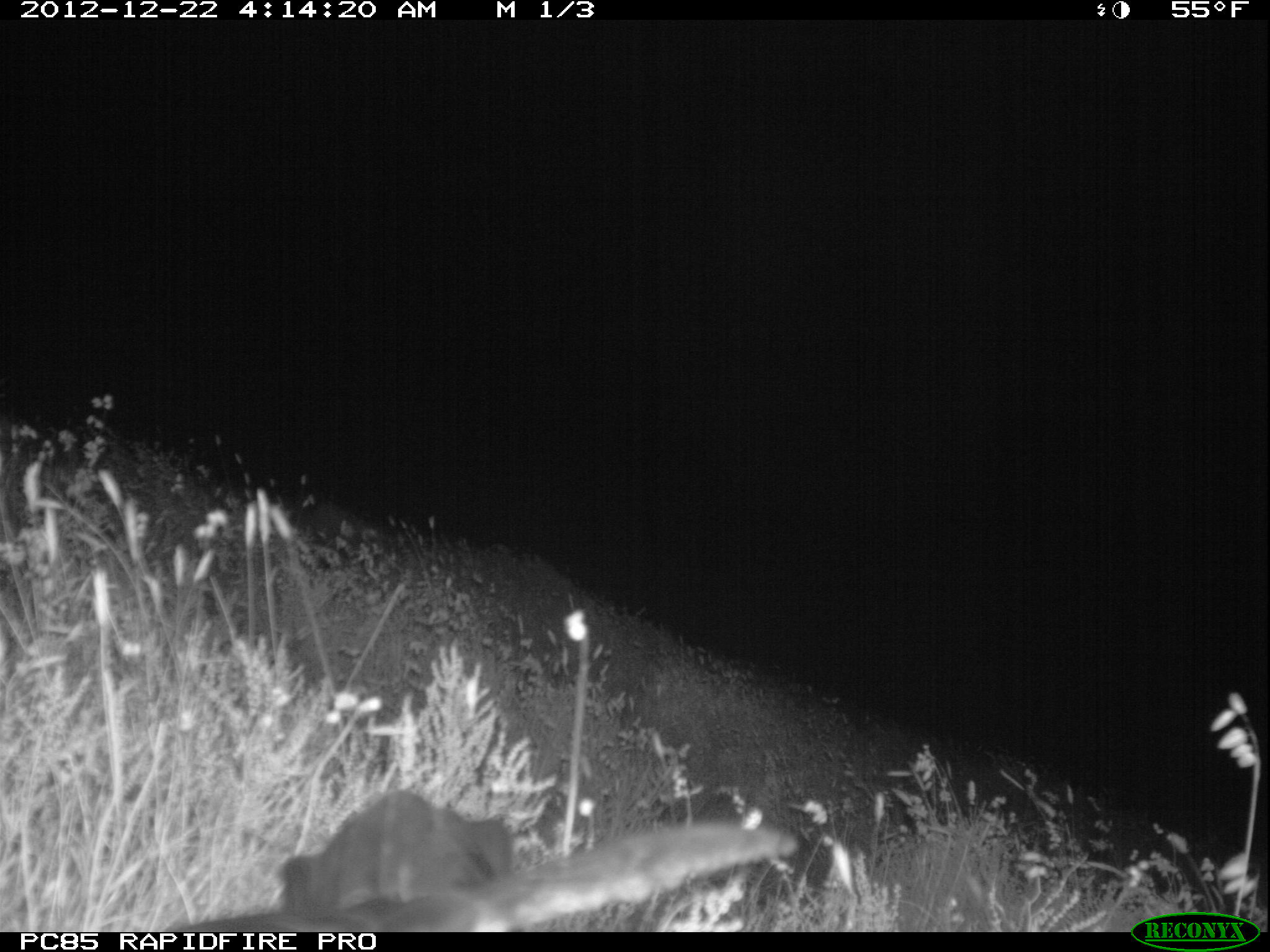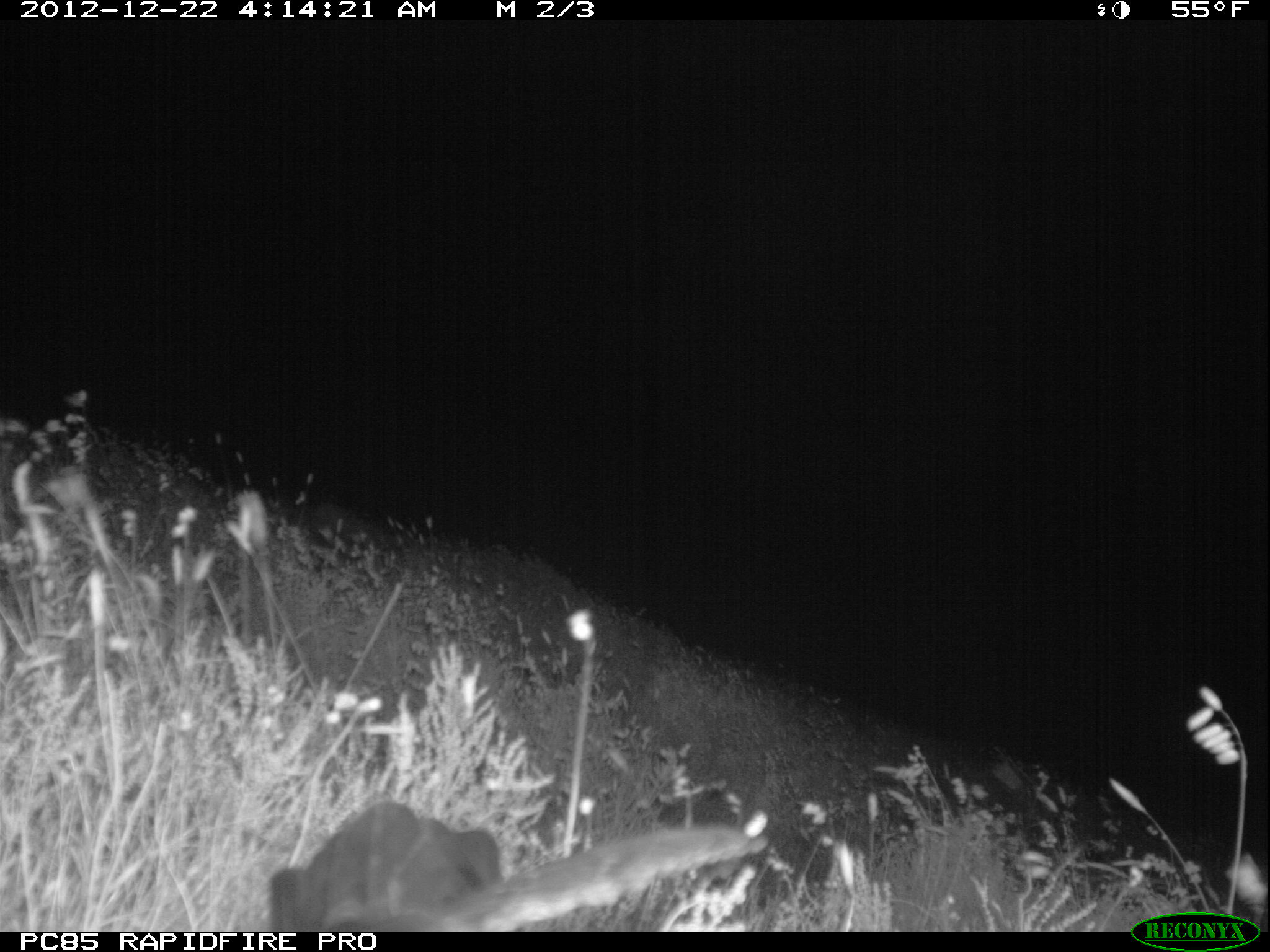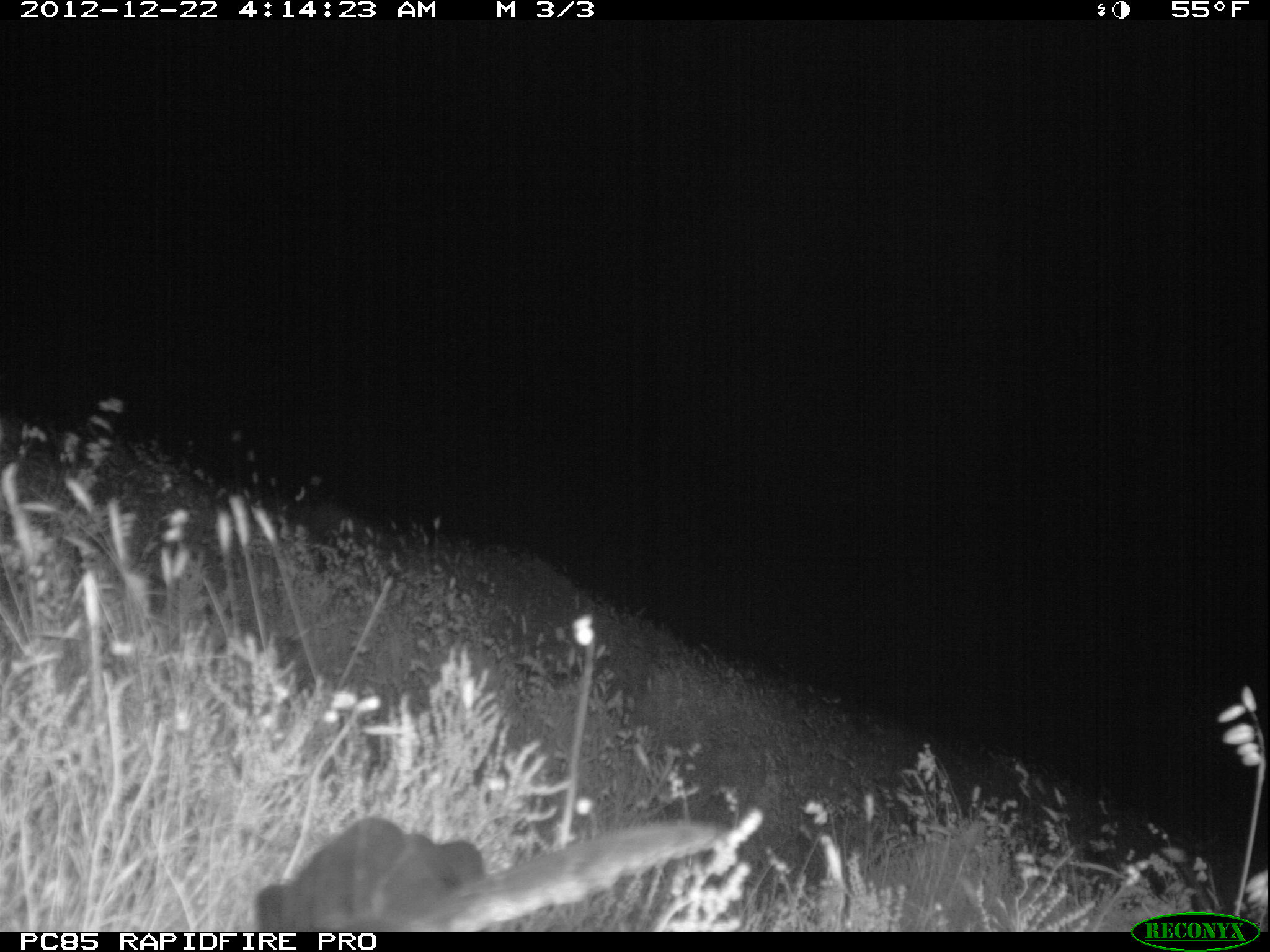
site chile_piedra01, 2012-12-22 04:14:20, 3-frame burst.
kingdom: Animalia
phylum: Chordata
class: Aves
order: Procellariiformes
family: Procellariidae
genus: Calonectris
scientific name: Calonectris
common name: shearwater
Shearwater (Calonectris).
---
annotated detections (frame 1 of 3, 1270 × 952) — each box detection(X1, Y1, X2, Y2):
shearwater: detection(244, 792, 803, 930)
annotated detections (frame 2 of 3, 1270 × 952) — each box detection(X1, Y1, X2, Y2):
shearwater: detection(259, 801, 789, 930)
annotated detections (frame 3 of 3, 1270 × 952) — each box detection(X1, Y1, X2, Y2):
shearwater: detection(247, 813, 739, 932)